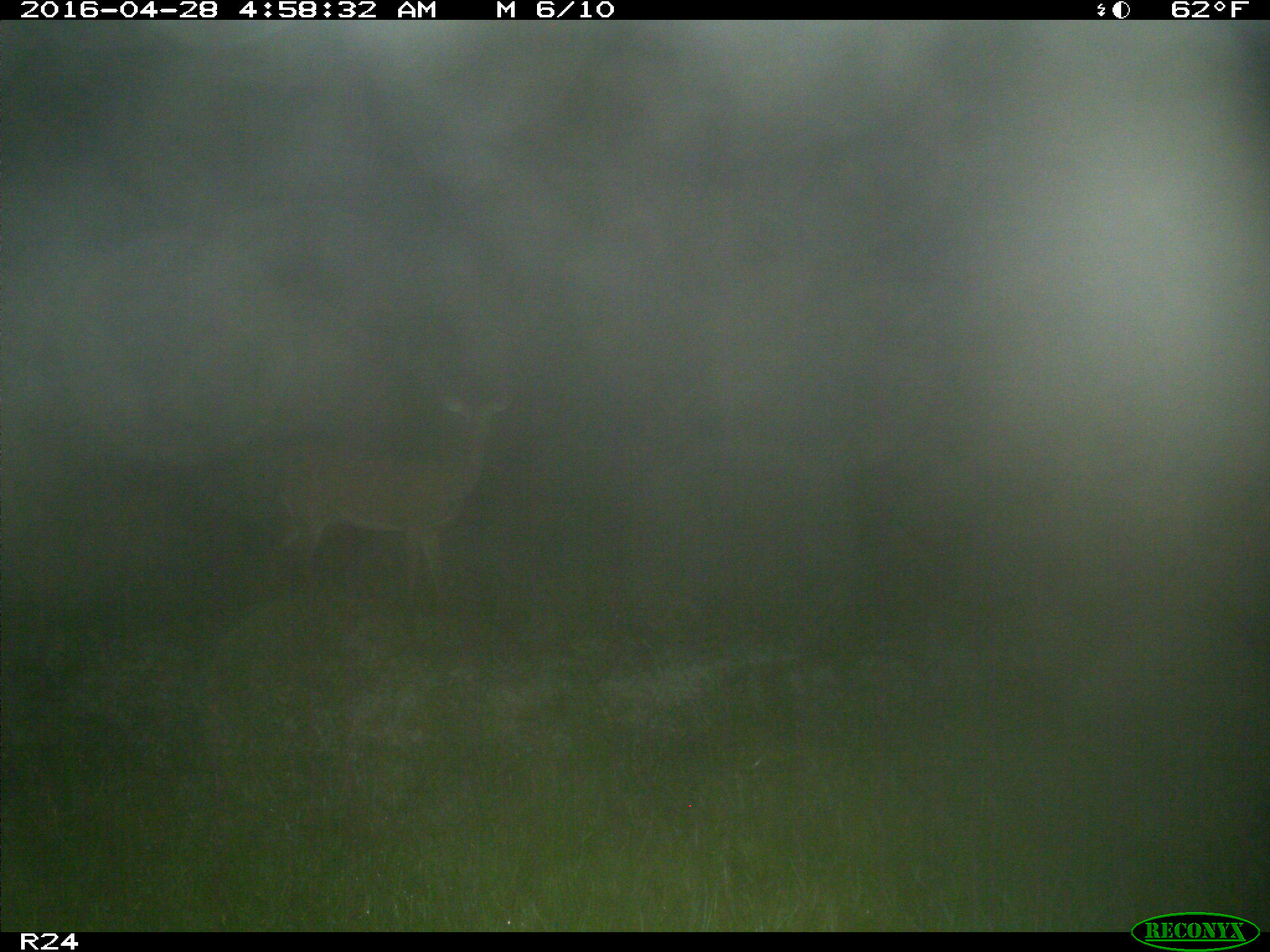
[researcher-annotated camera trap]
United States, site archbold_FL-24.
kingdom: Animalia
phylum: Chordata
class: Mammalia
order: Artiodactyla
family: Cervidae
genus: Odocoileus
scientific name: Odocoileus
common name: deer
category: unidentified deer